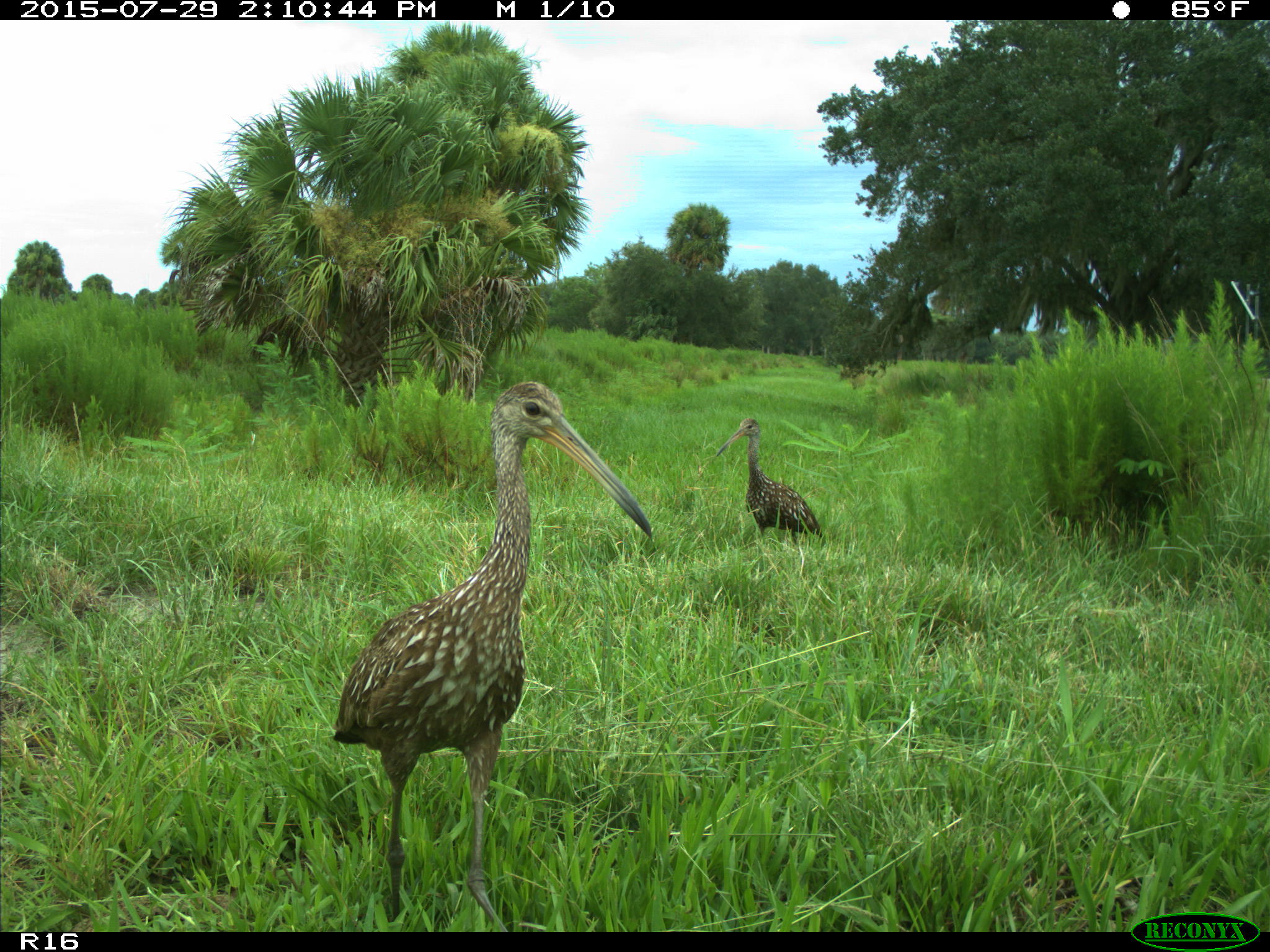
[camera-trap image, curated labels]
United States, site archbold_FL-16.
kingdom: Animalia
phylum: Chordata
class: Aves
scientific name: Aves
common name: birds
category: unidentified bird